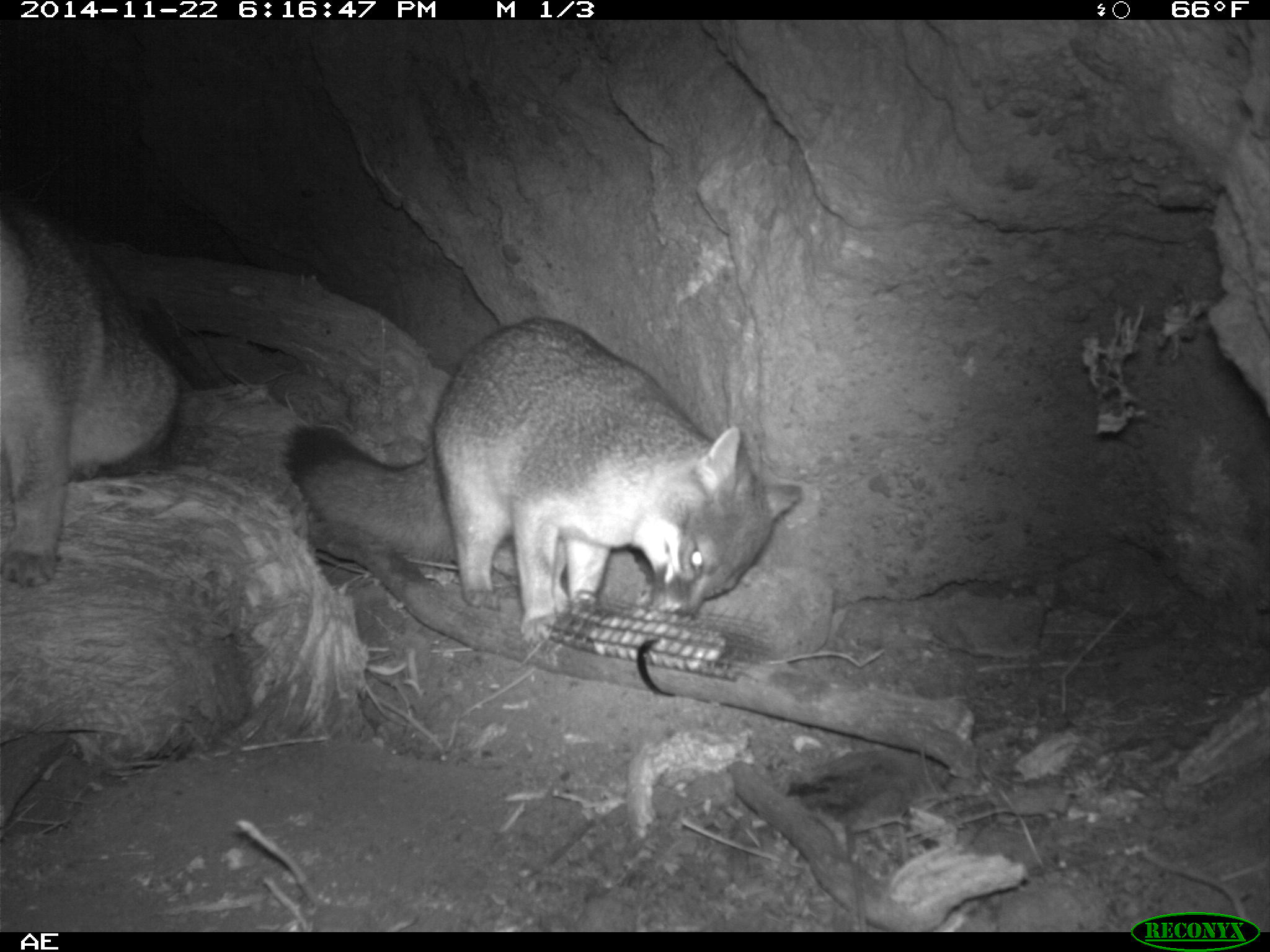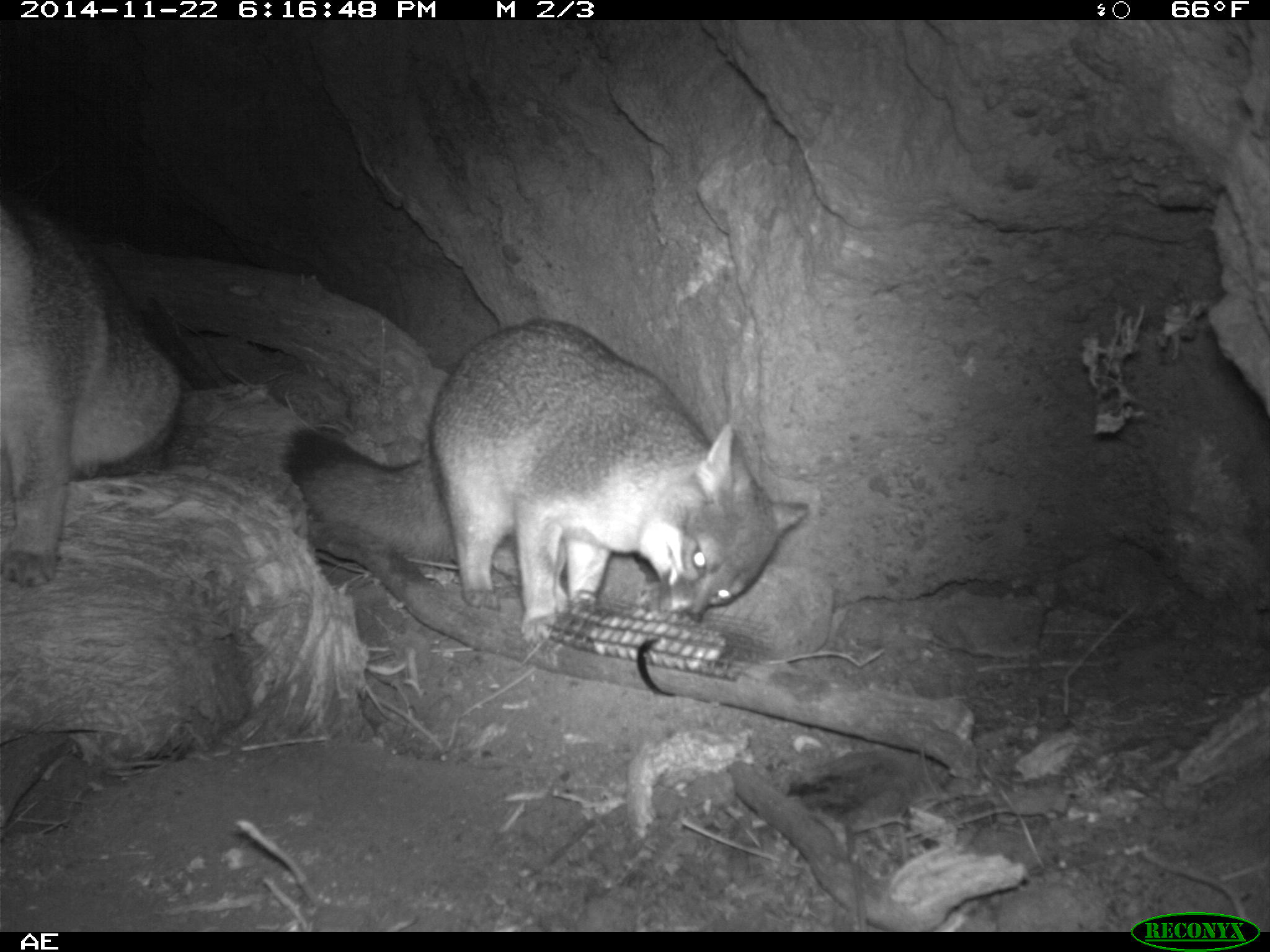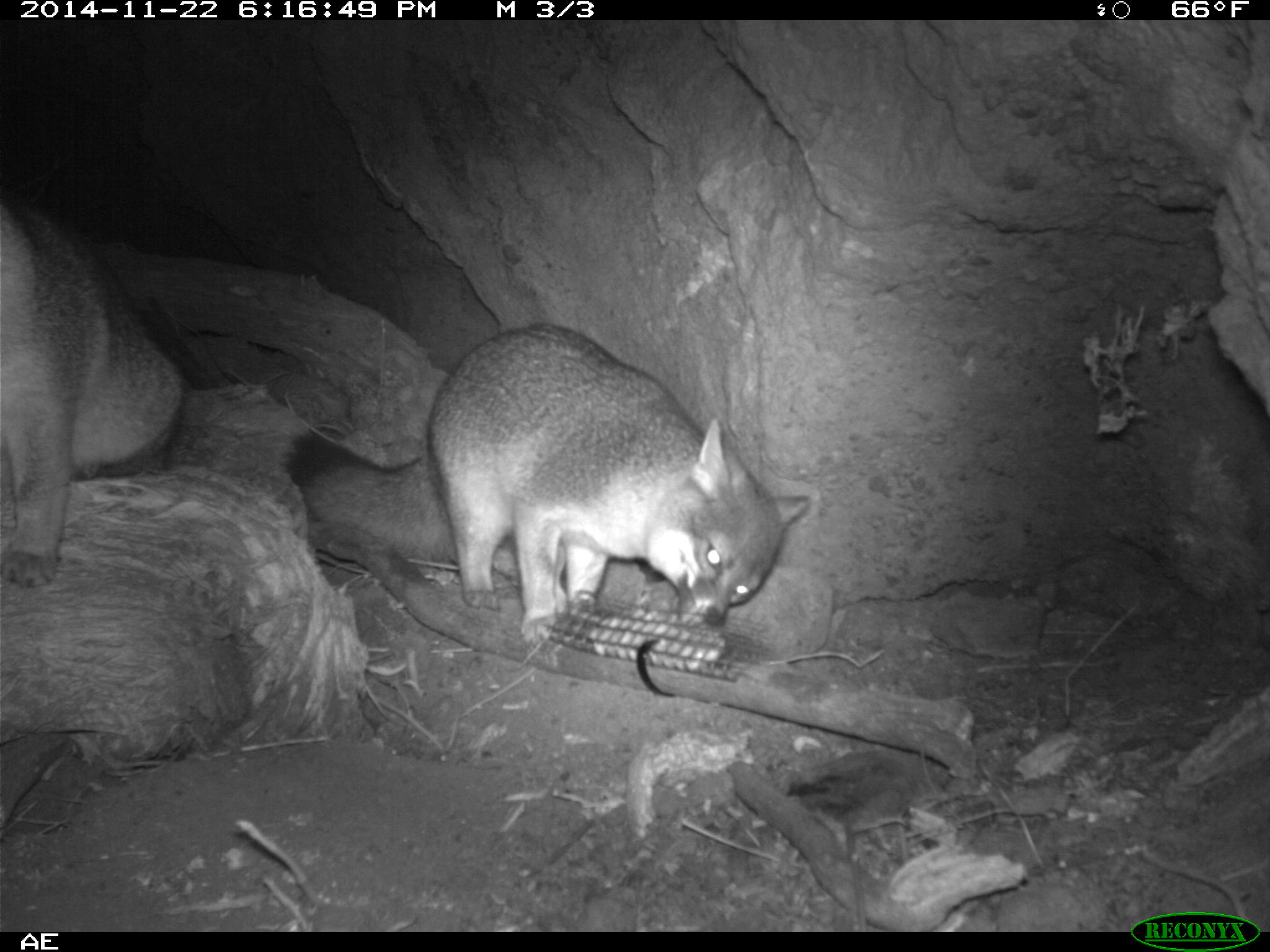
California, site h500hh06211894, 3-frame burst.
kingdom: Animalia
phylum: Chordata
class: Mammalia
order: Carnivora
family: Canidae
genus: Urocyon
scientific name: Urocyon littoralis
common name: island fox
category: fox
Fox (island fox) (Urocyon littoralis).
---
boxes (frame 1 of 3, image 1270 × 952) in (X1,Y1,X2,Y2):
fox: (280,315,802,643); (0,195,180,587)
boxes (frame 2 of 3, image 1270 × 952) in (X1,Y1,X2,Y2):
fox: (430,317,811,645); (0,193,185,588)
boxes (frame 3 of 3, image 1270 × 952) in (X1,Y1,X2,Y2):
fox: (280,325,809,643); (0,195,180,587)